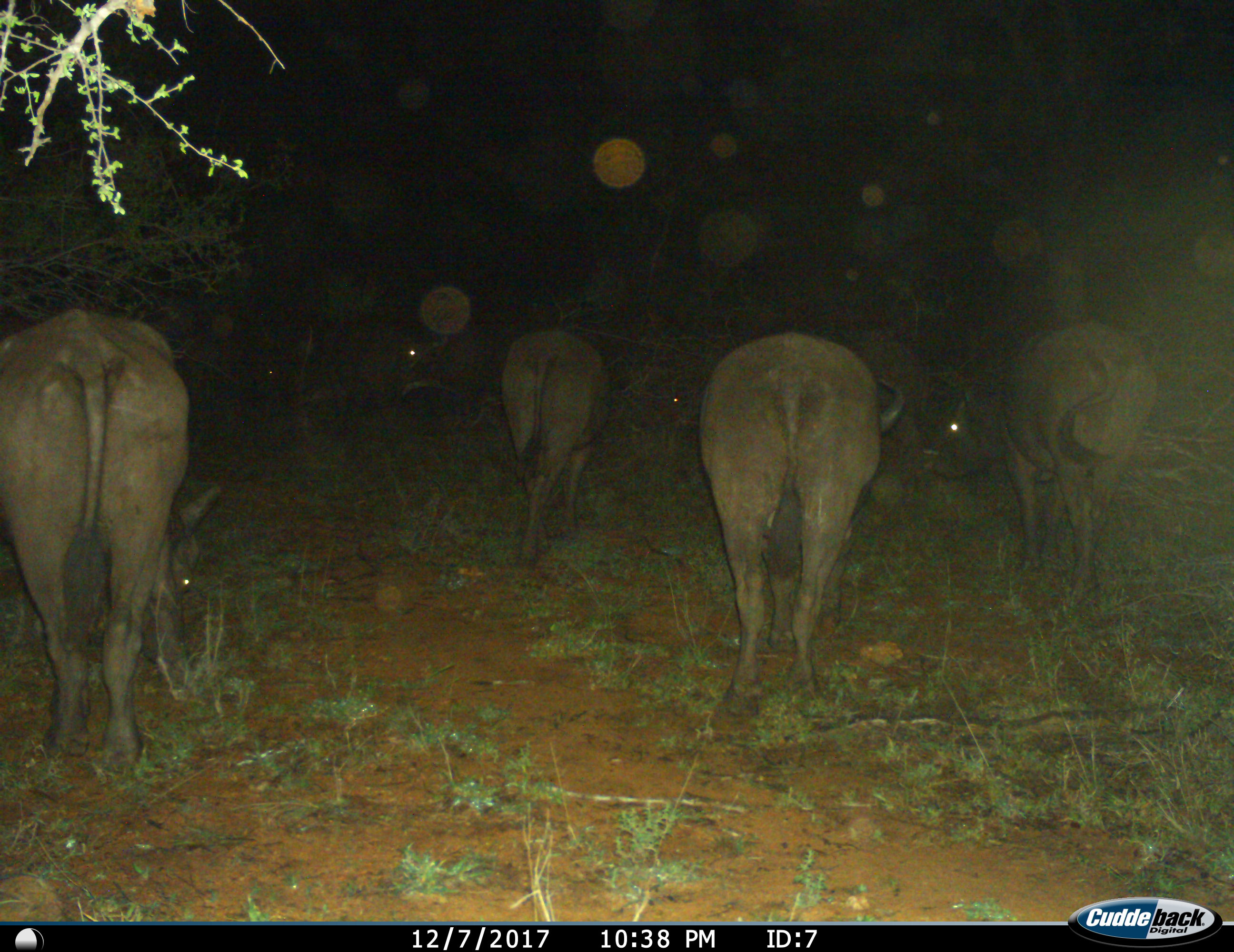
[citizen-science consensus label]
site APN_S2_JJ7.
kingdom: Animalia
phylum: Chordata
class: Mammalia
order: Artiodactyla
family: Bovidae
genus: Syncerus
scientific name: Syncerus caffer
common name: african buffalo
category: buffalo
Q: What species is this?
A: Buffalo (african buffalo) (Syncerus caffer).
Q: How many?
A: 5.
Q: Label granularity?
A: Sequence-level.